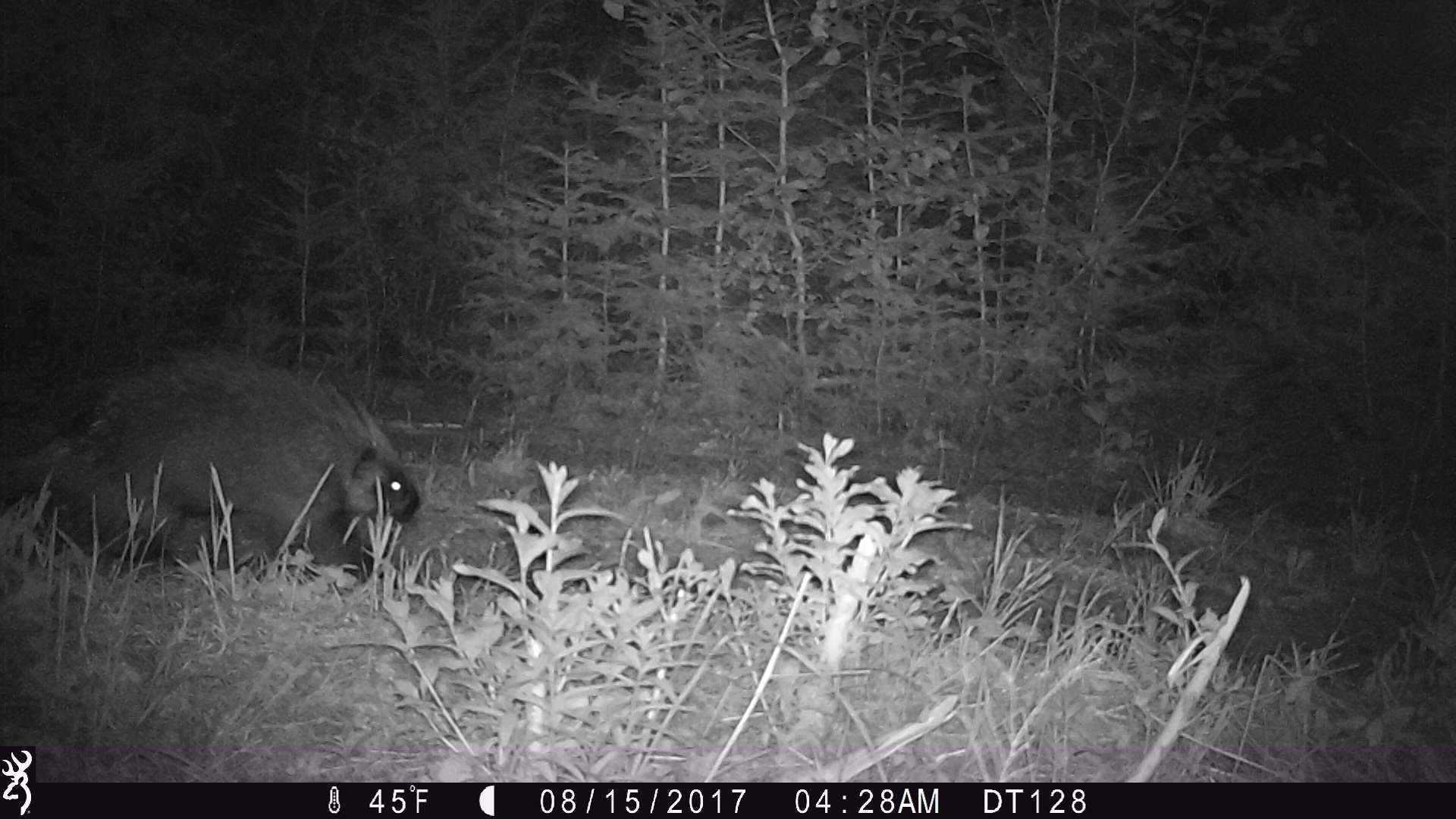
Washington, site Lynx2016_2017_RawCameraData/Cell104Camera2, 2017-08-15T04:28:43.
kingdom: Animalia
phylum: Chordata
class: Mammalia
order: Rodentia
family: Erethizontidae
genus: Erethizon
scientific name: Erethizon dorsatum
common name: north american porcupine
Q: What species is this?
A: Erethizon dorsatum (north american porcupine).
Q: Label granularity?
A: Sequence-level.